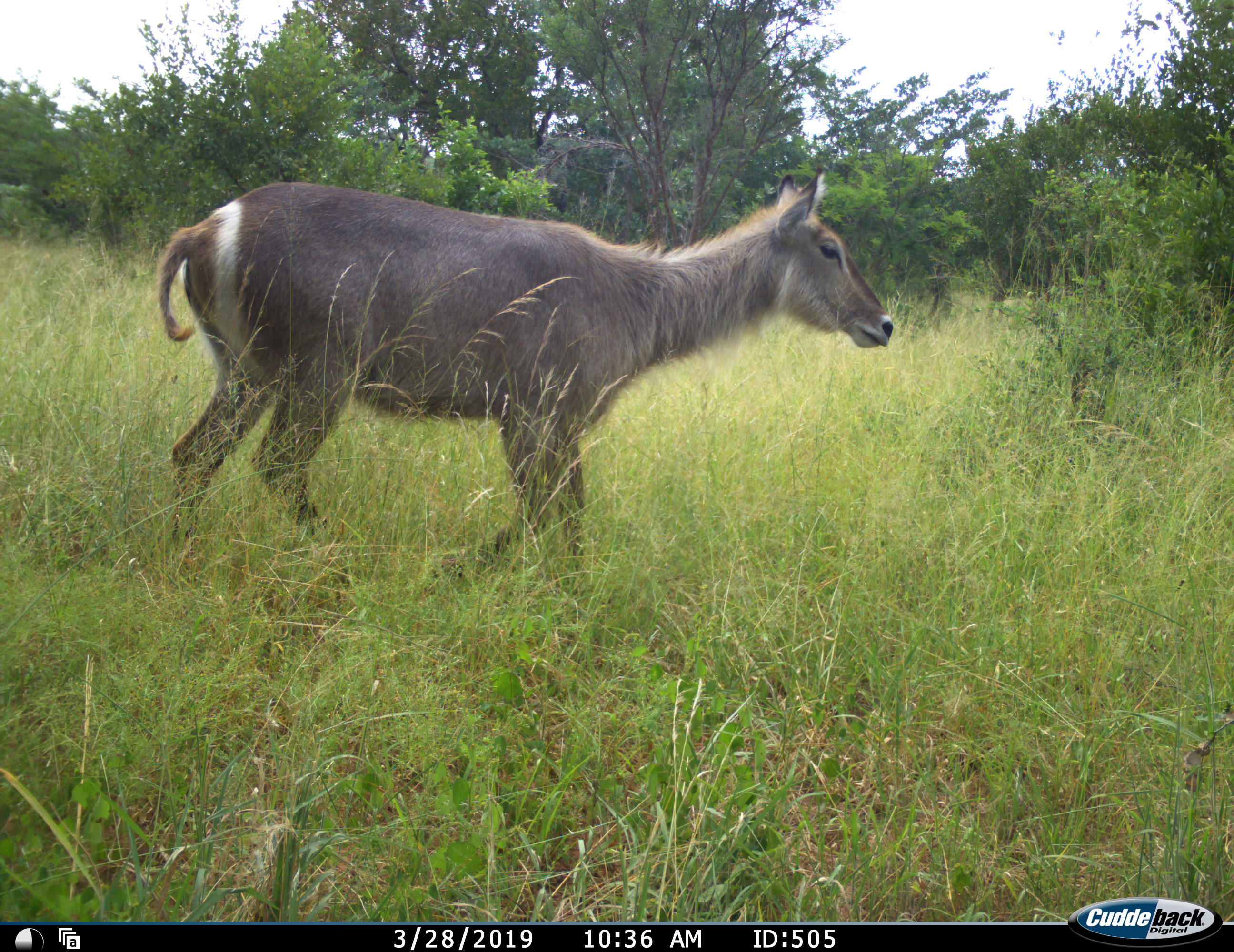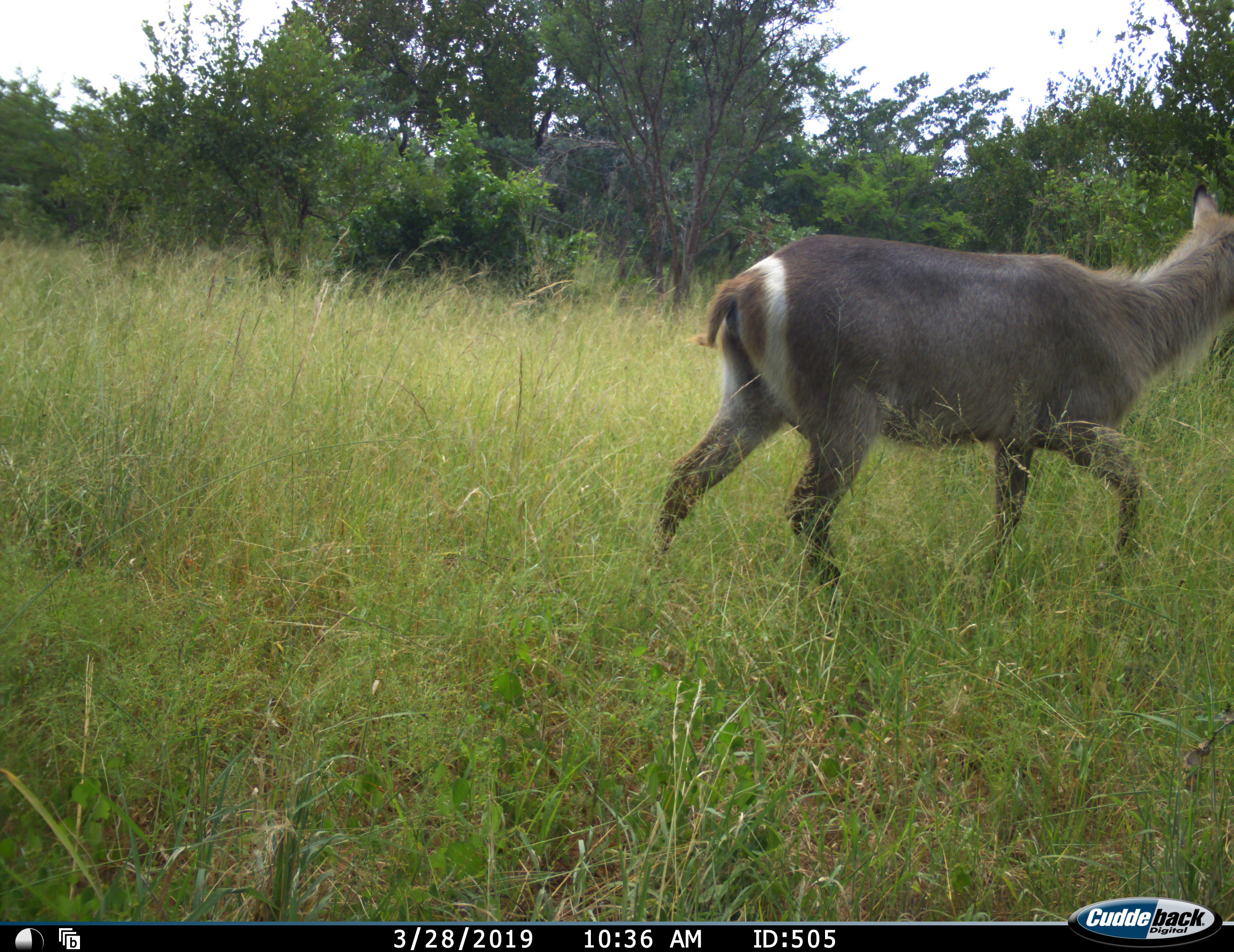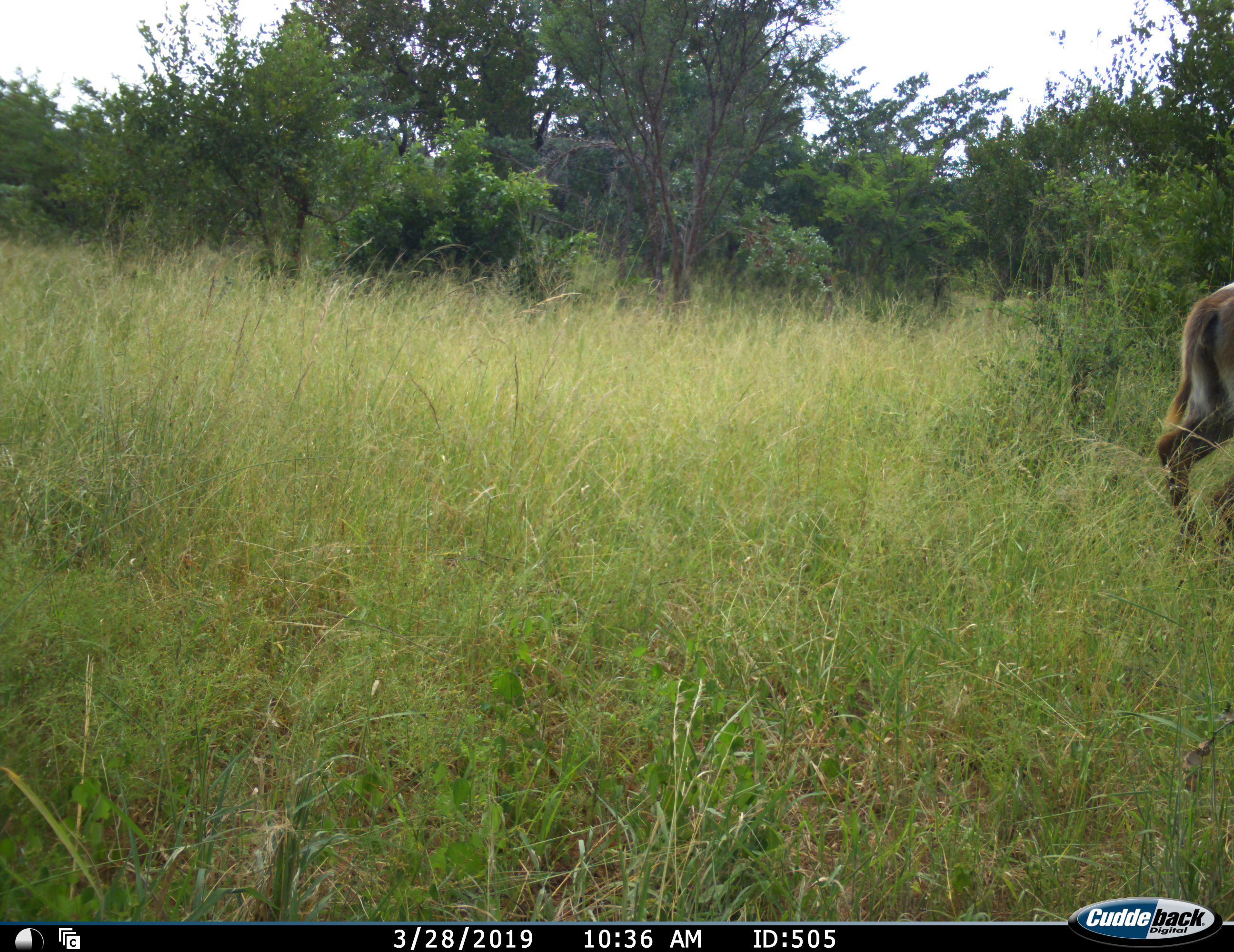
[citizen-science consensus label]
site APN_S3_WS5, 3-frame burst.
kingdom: Animalia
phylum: Chordata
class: Mammalia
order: Artiodactyla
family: Bovidae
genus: Kobus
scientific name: Kobus ellipsiprymnus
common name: waterbuck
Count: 1.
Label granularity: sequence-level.